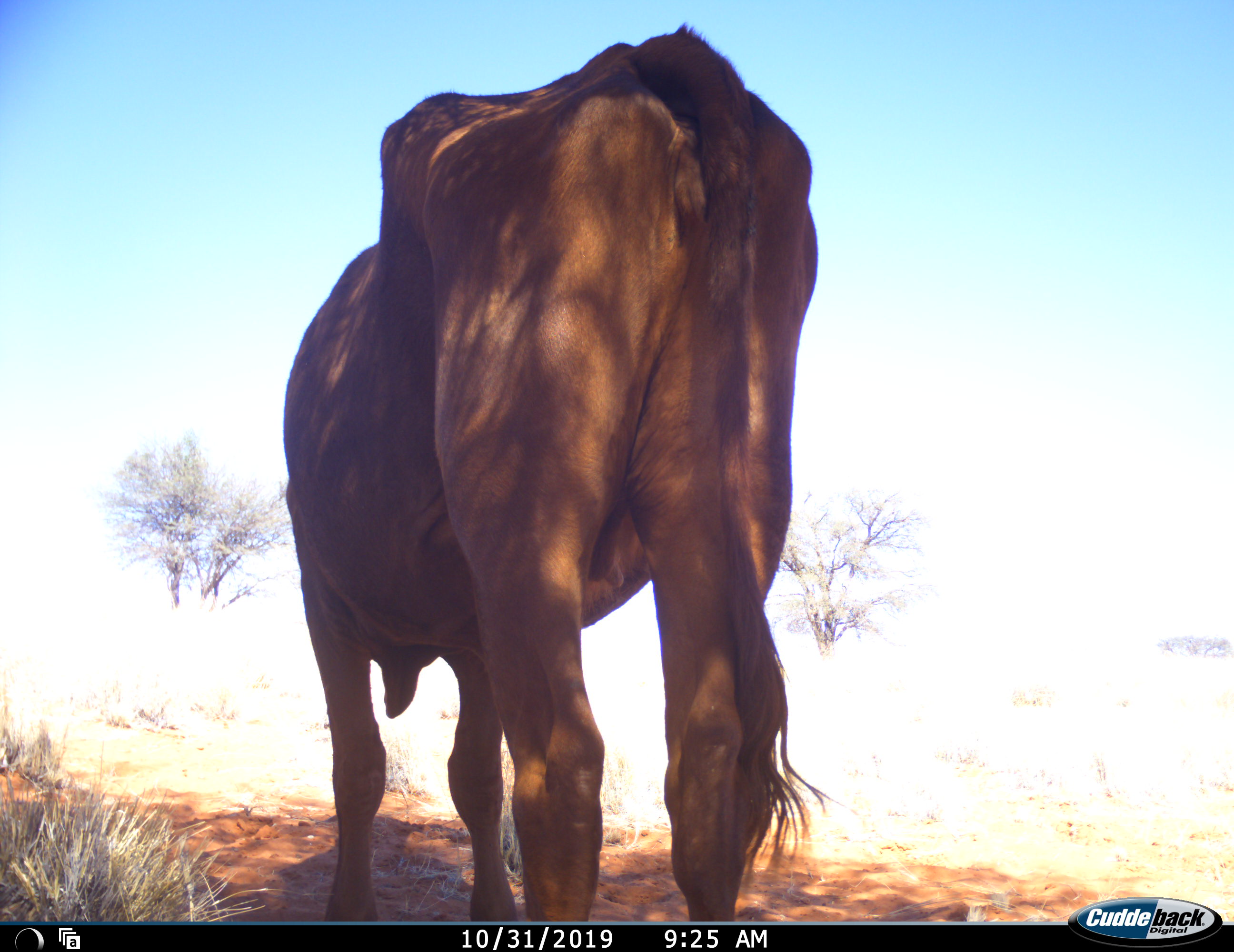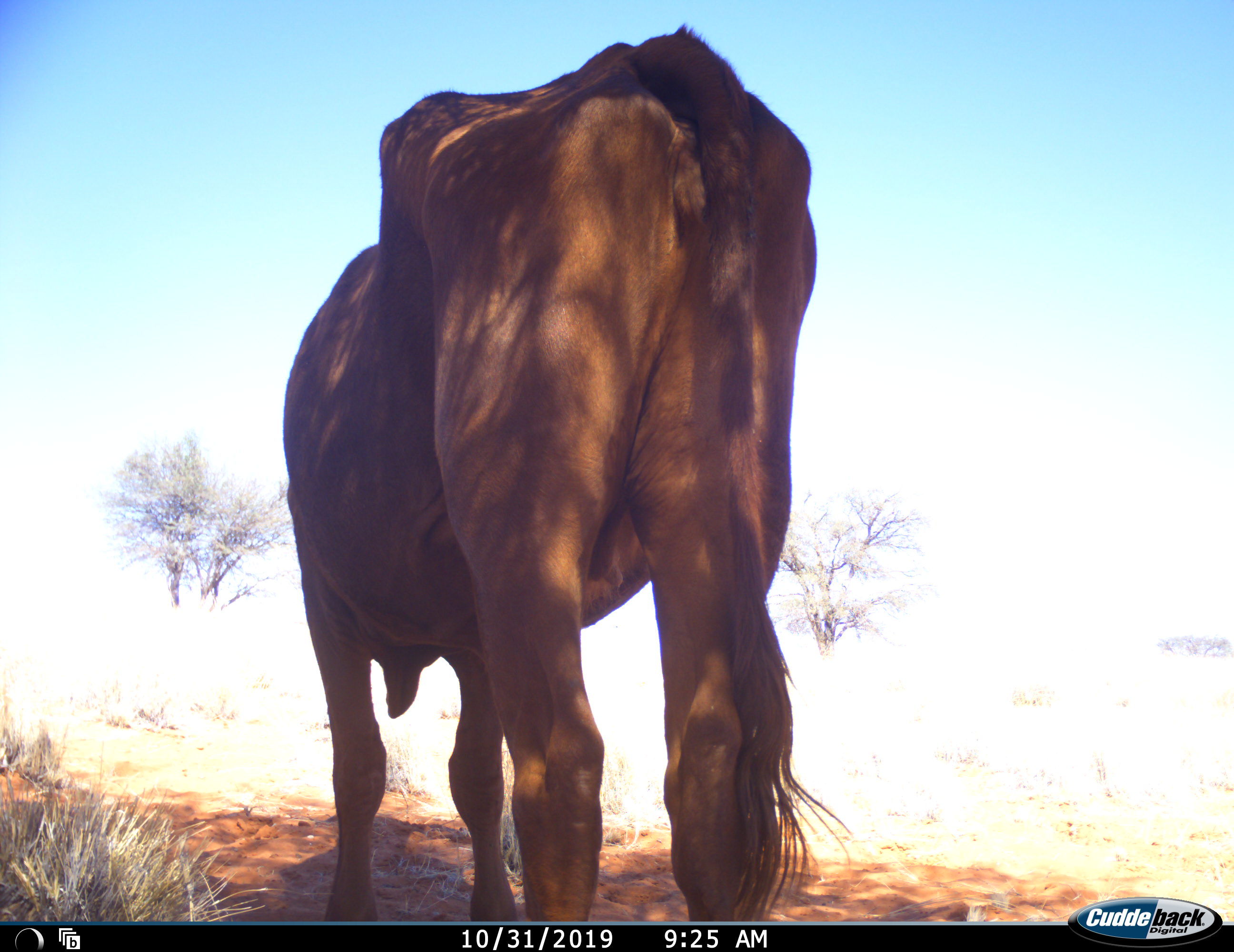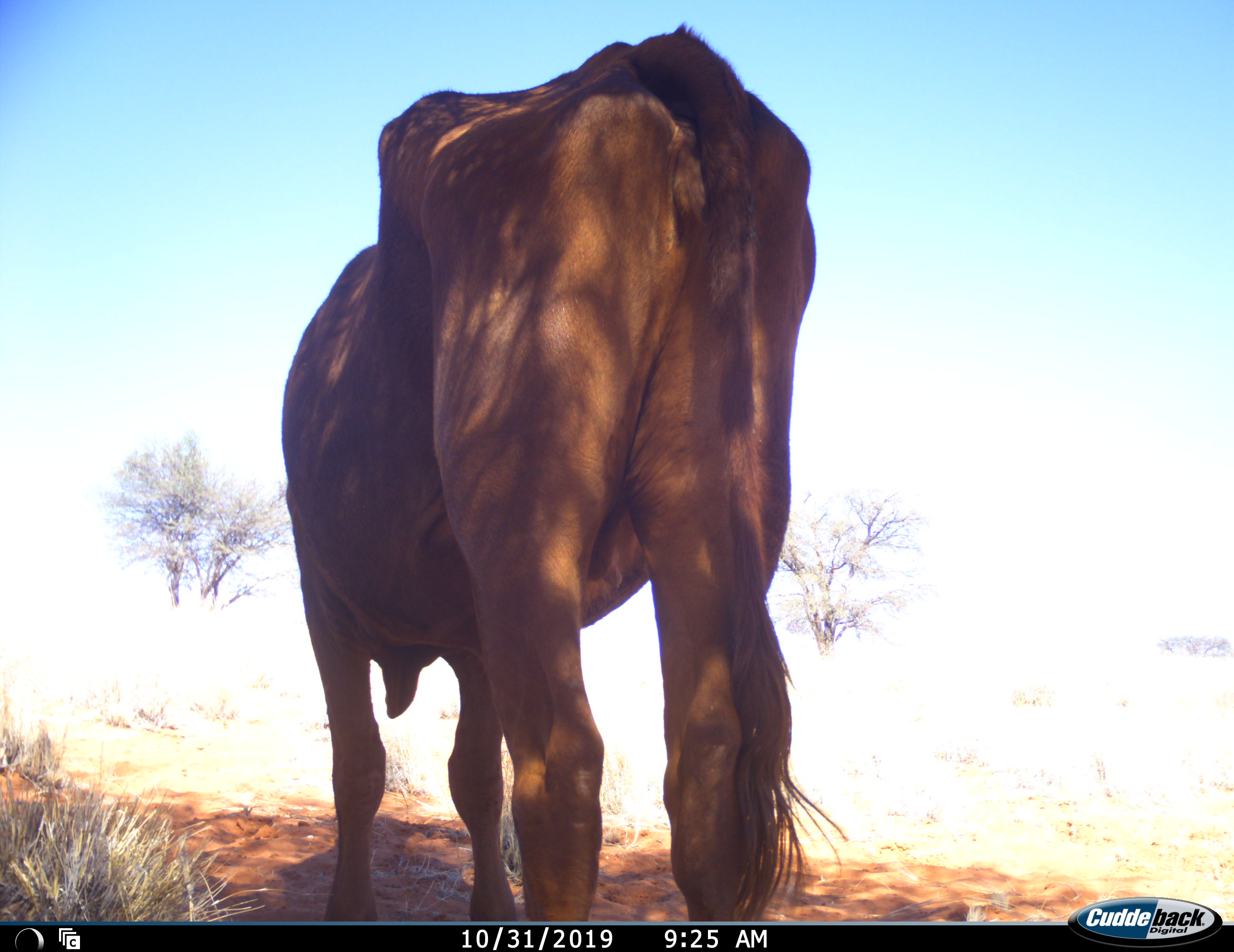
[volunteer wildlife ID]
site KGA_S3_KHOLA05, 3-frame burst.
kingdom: Animalia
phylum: Chordata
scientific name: Vertebrata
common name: domestic animal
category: domesticanimal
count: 1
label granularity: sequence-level